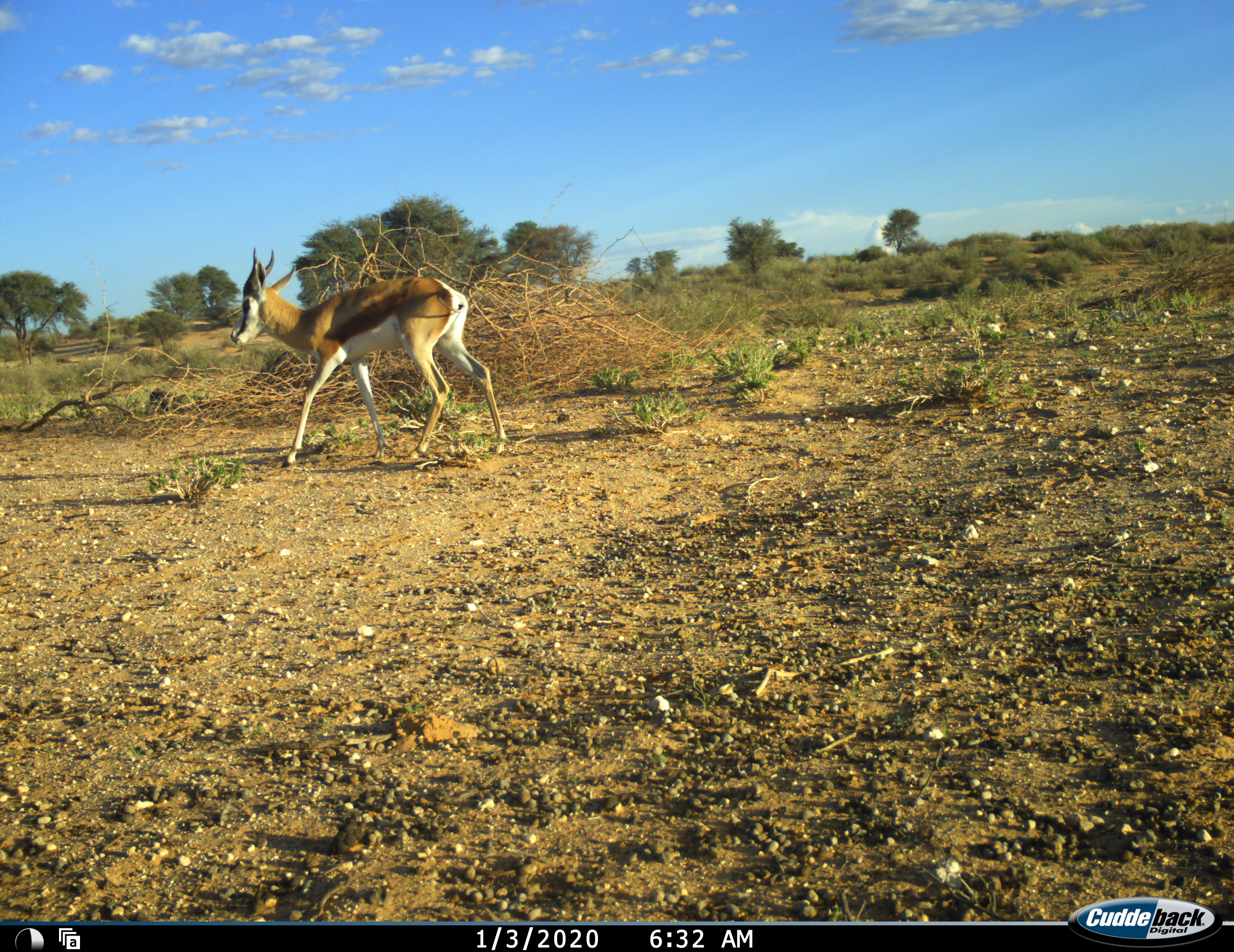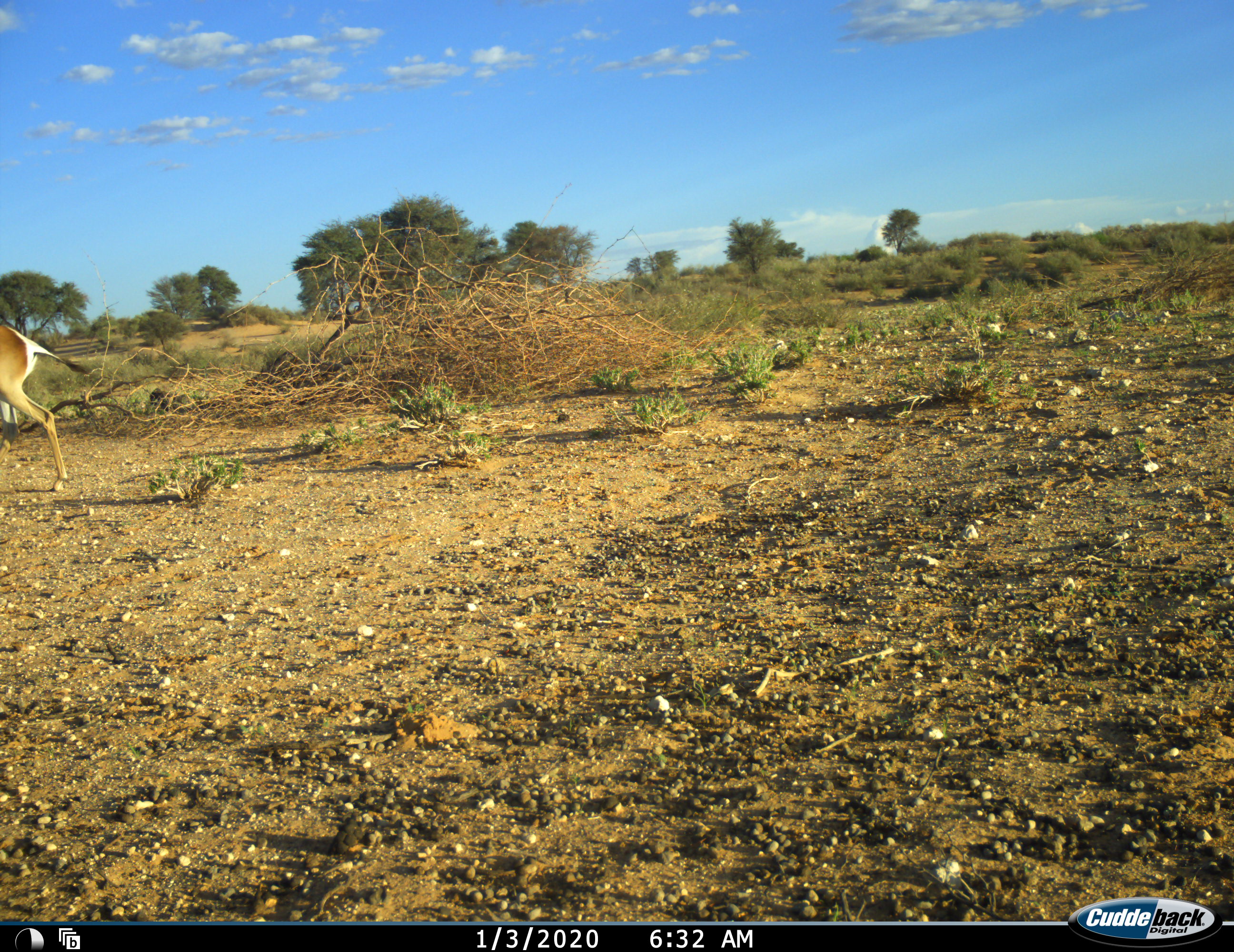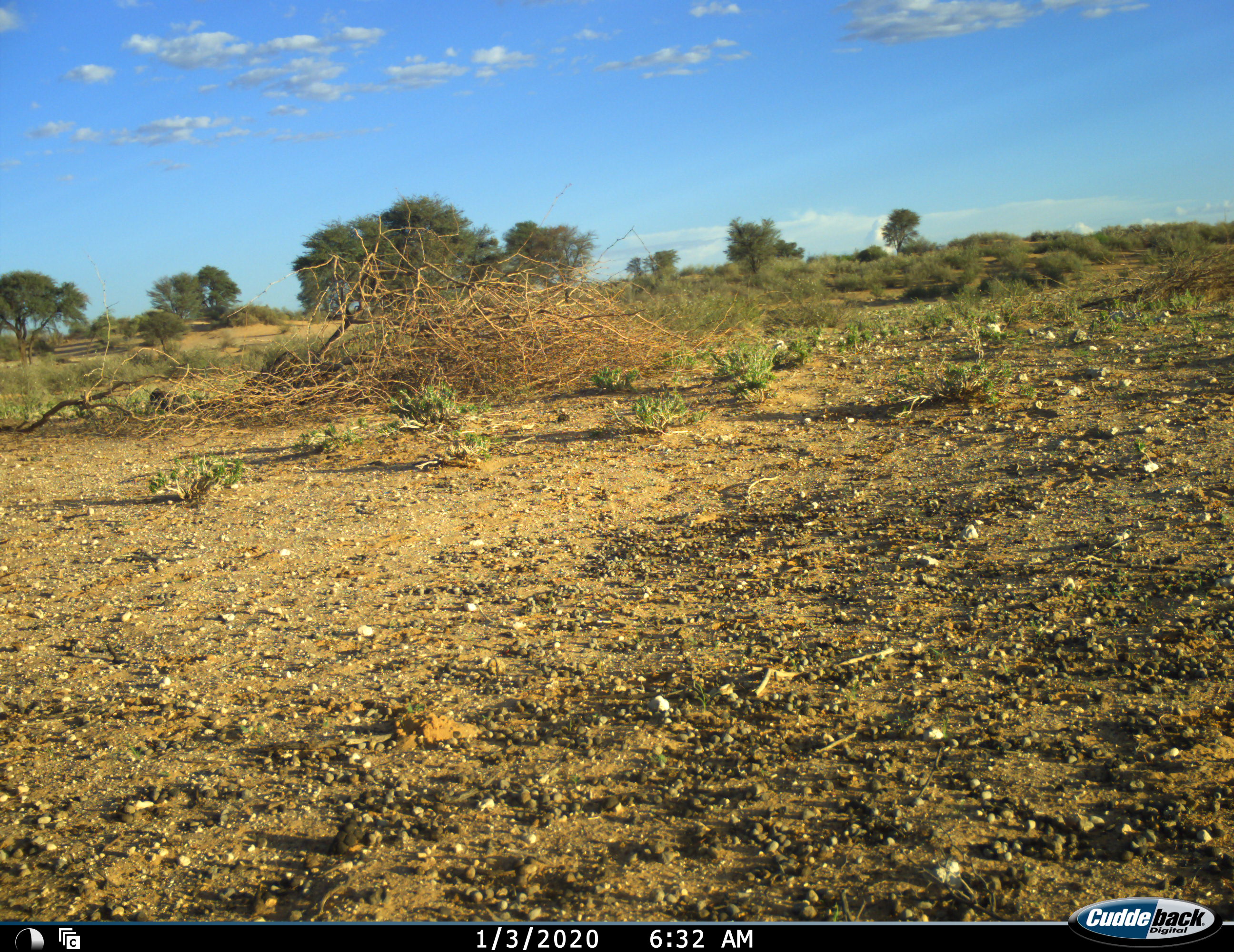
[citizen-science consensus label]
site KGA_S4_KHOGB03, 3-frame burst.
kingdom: Animalia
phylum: Chordata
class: Mammalia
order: Artiodactyla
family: Bovidae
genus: Antidorcas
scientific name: Antidorcas marsupialis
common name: springbok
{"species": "springbok (Antidorcas marsupialis)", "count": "1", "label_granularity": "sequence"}